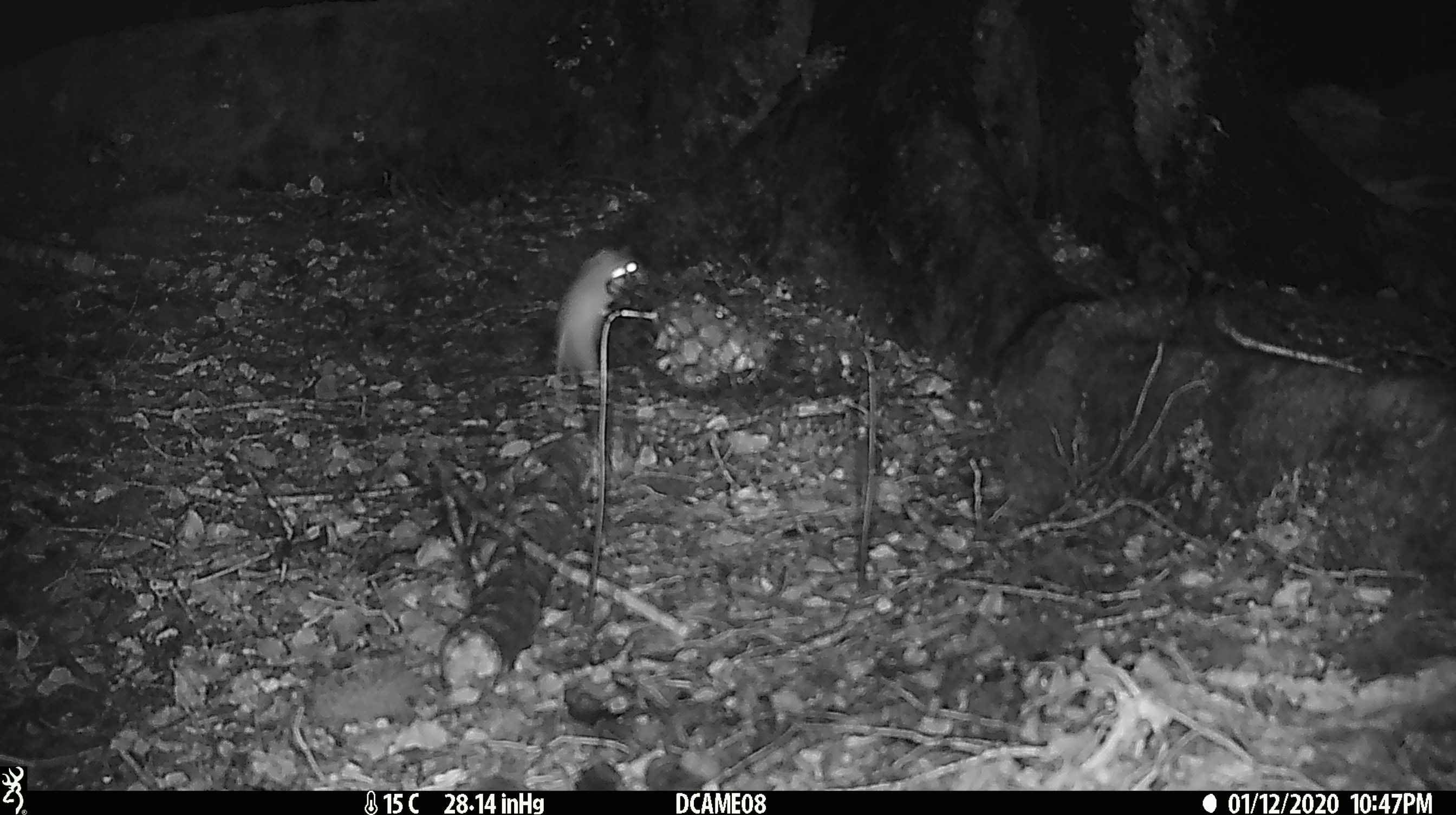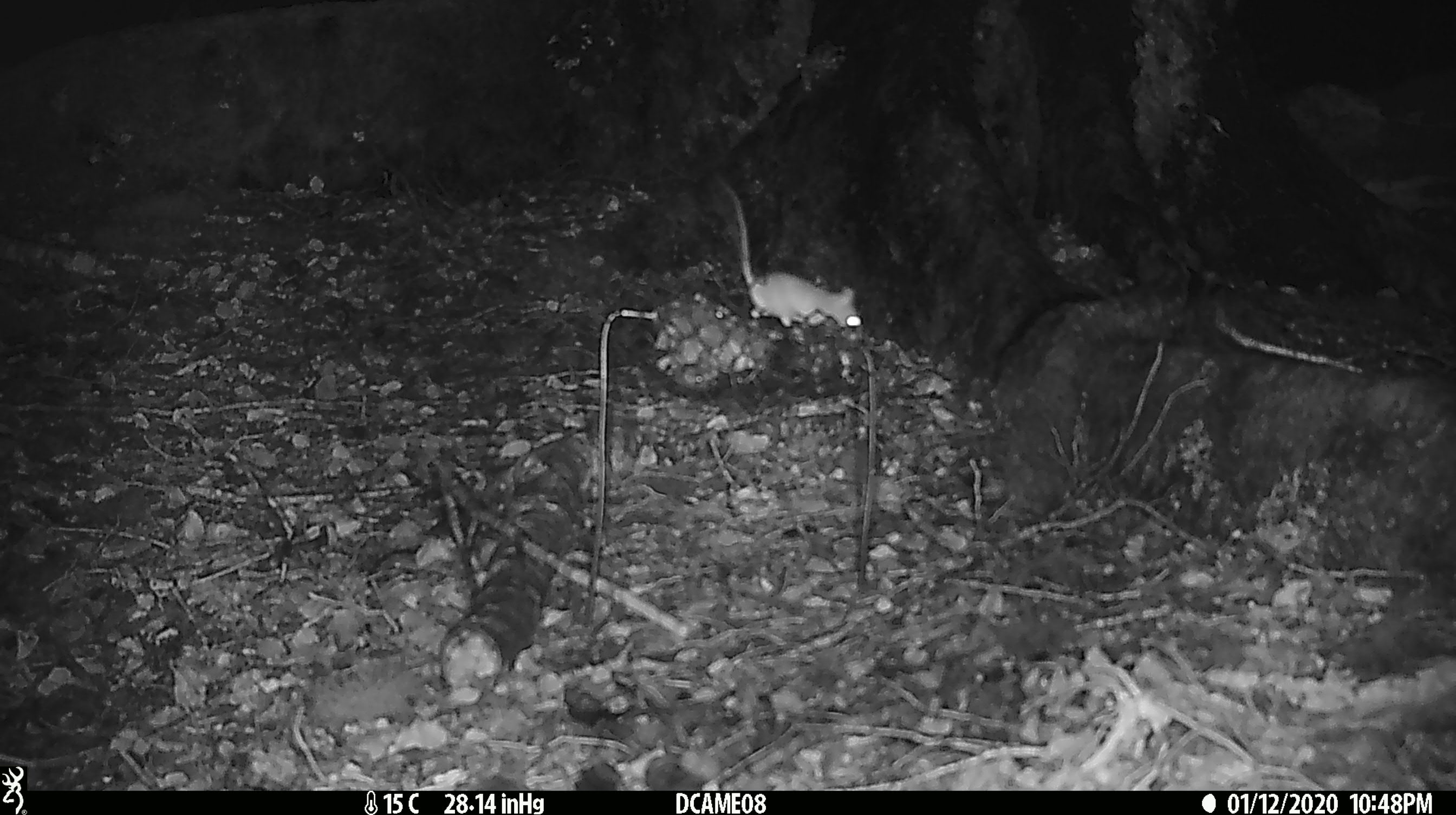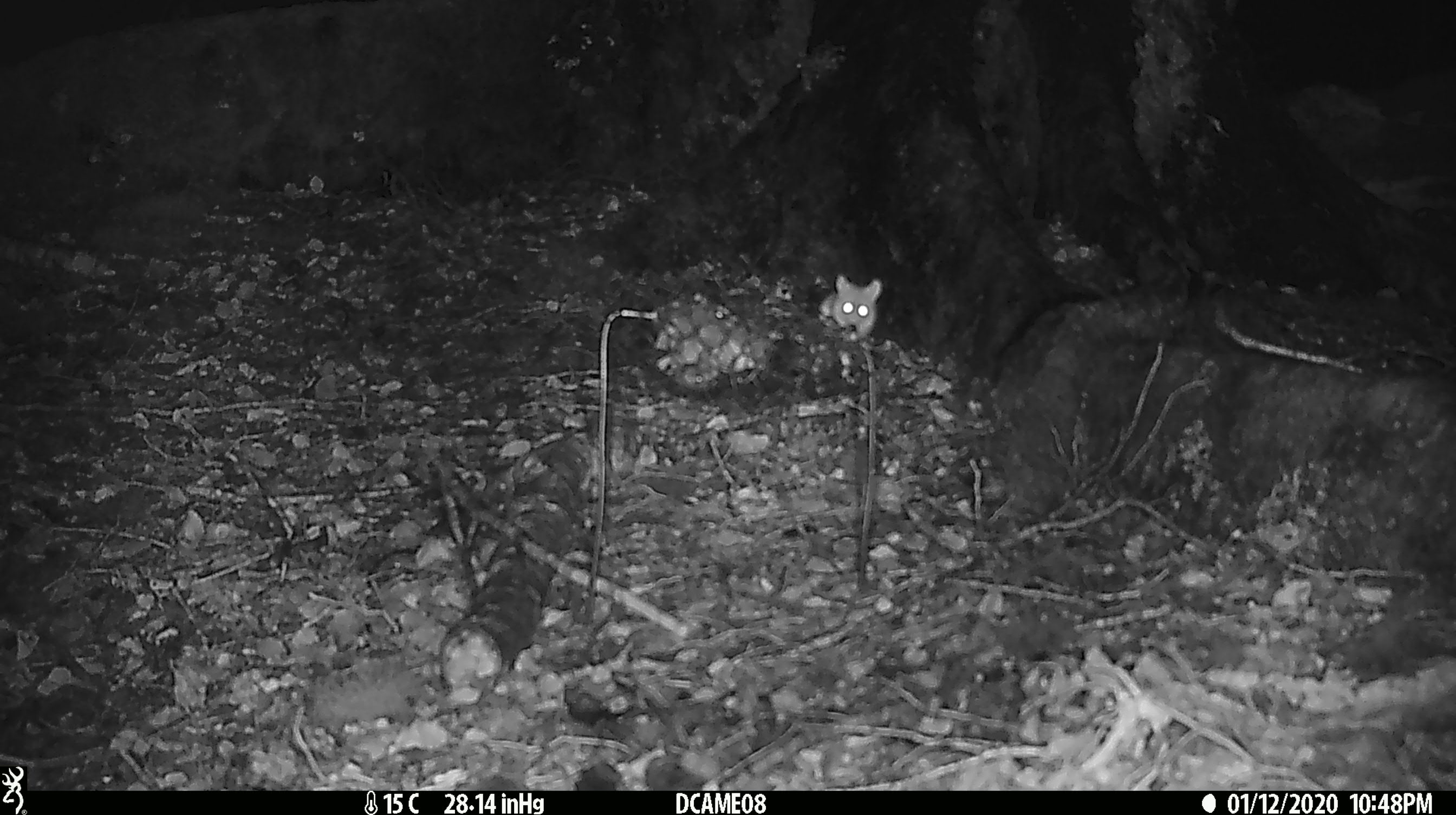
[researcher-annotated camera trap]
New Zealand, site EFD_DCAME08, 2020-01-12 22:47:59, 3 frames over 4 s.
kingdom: Animalia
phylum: Chordata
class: Mammalia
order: Rodentia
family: Muridae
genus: Mus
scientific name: Mus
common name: mouse